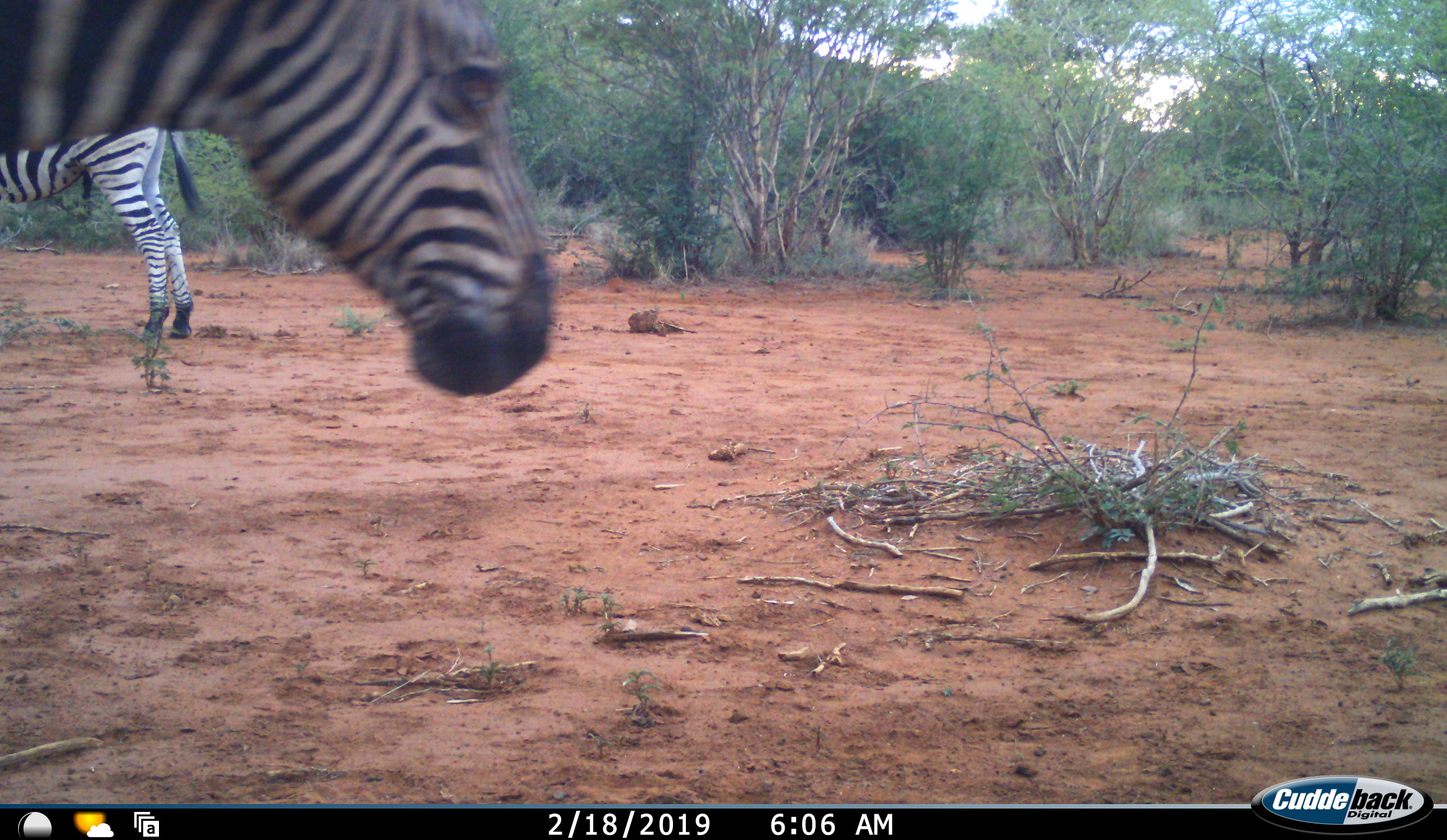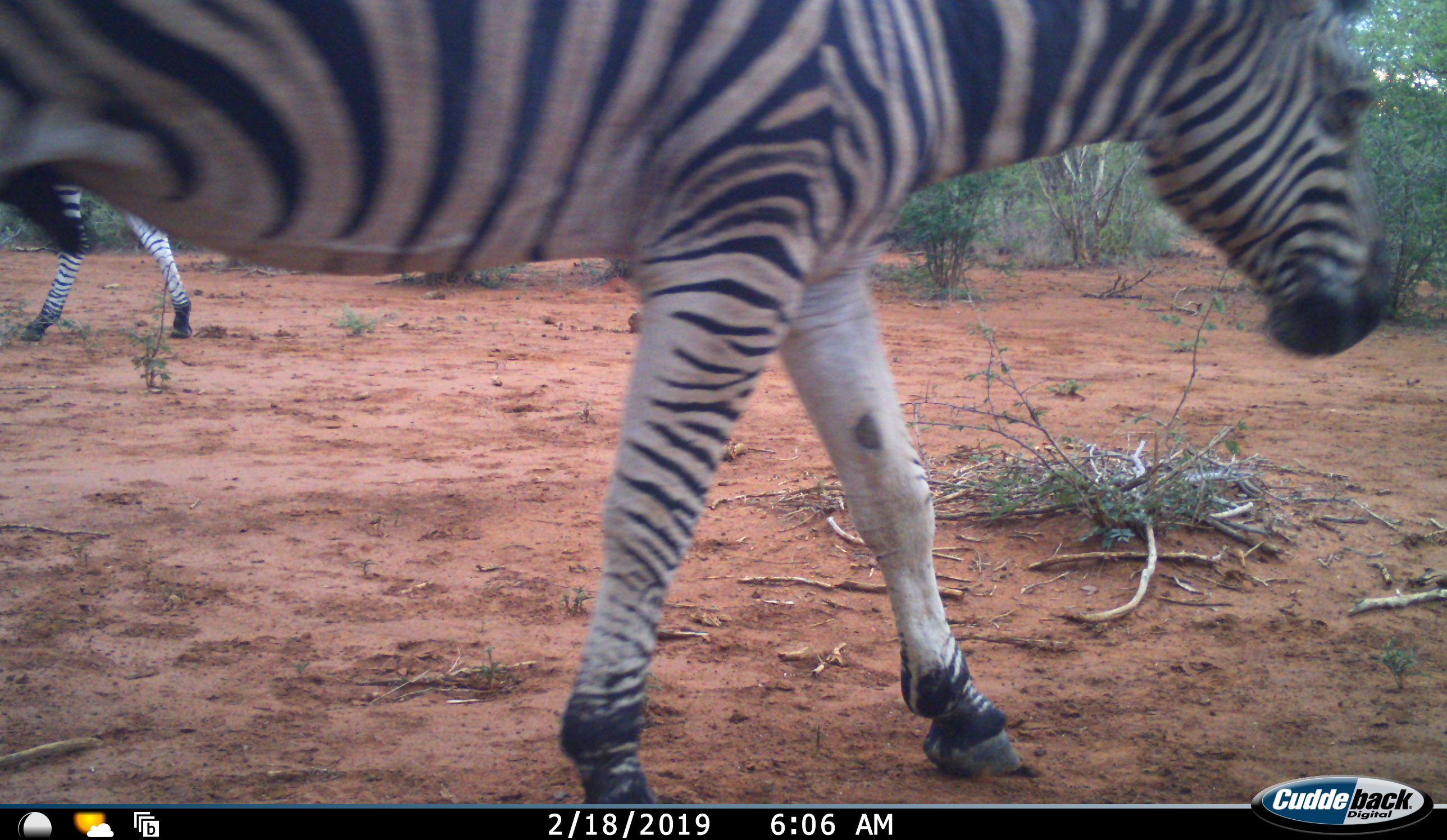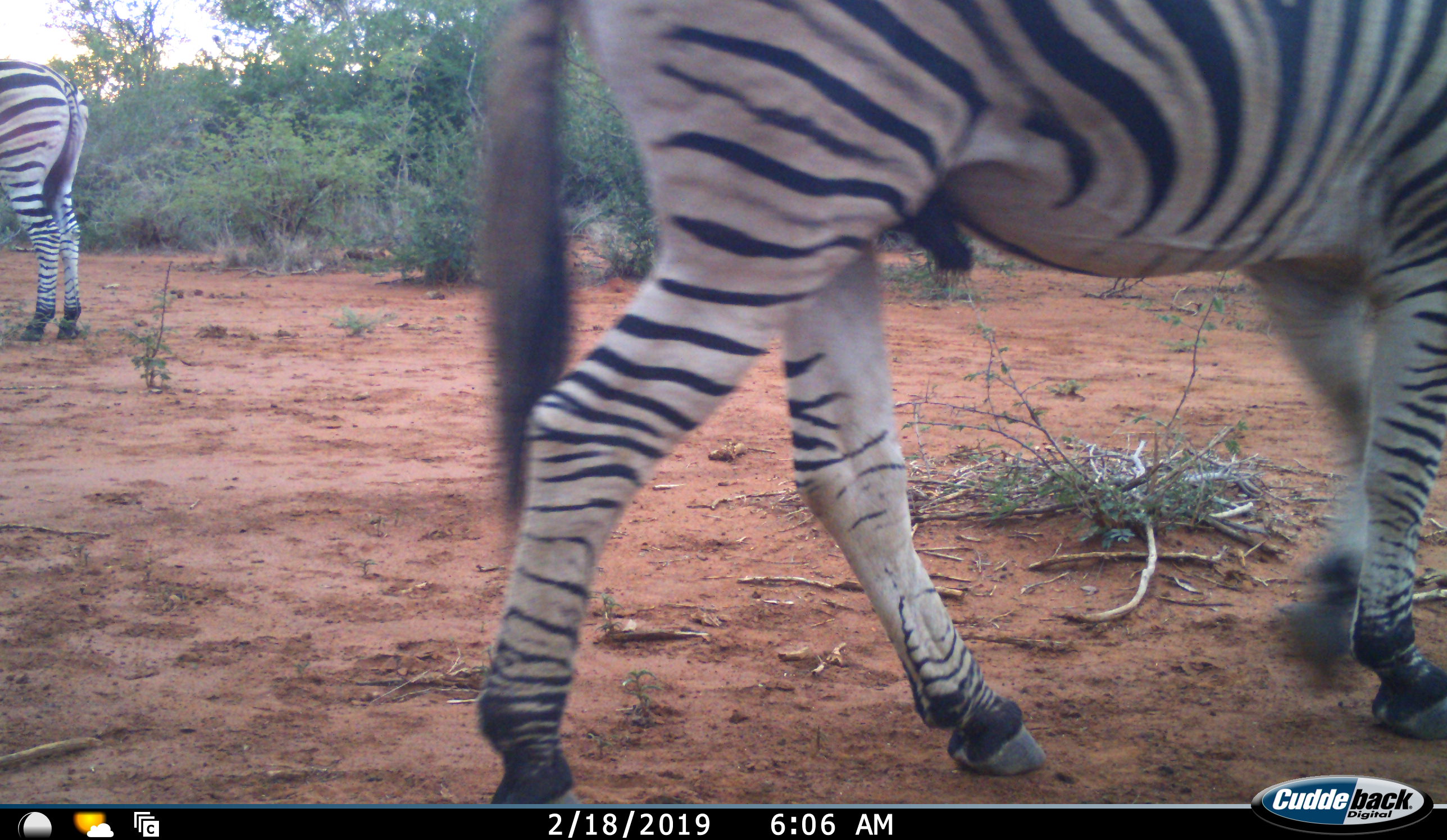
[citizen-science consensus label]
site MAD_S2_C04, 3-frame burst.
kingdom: Animalia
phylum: Chordata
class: Mammalia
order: Perissodactyla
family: Equidae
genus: Equus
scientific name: Equus quagga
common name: plains zebra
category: zebraplains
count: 2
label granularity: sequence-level